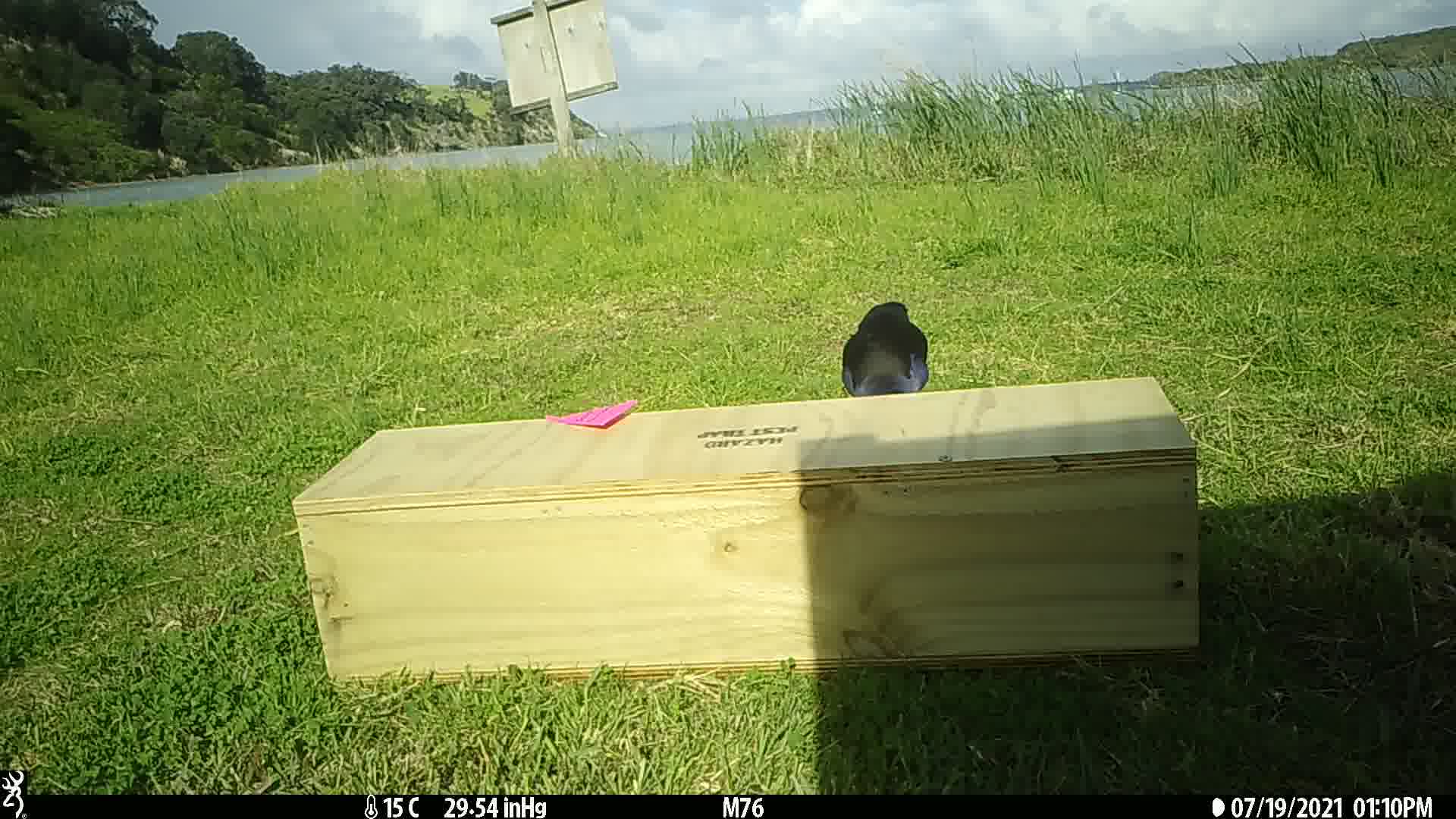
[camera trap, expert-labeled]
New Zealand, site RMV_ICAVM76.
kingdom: Animalia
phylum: Chordata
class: Aves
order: Gruiformes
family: Rallidae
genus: Porphyrio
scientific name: Porphyrio melanotus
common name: australasian swamphen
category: pukeko